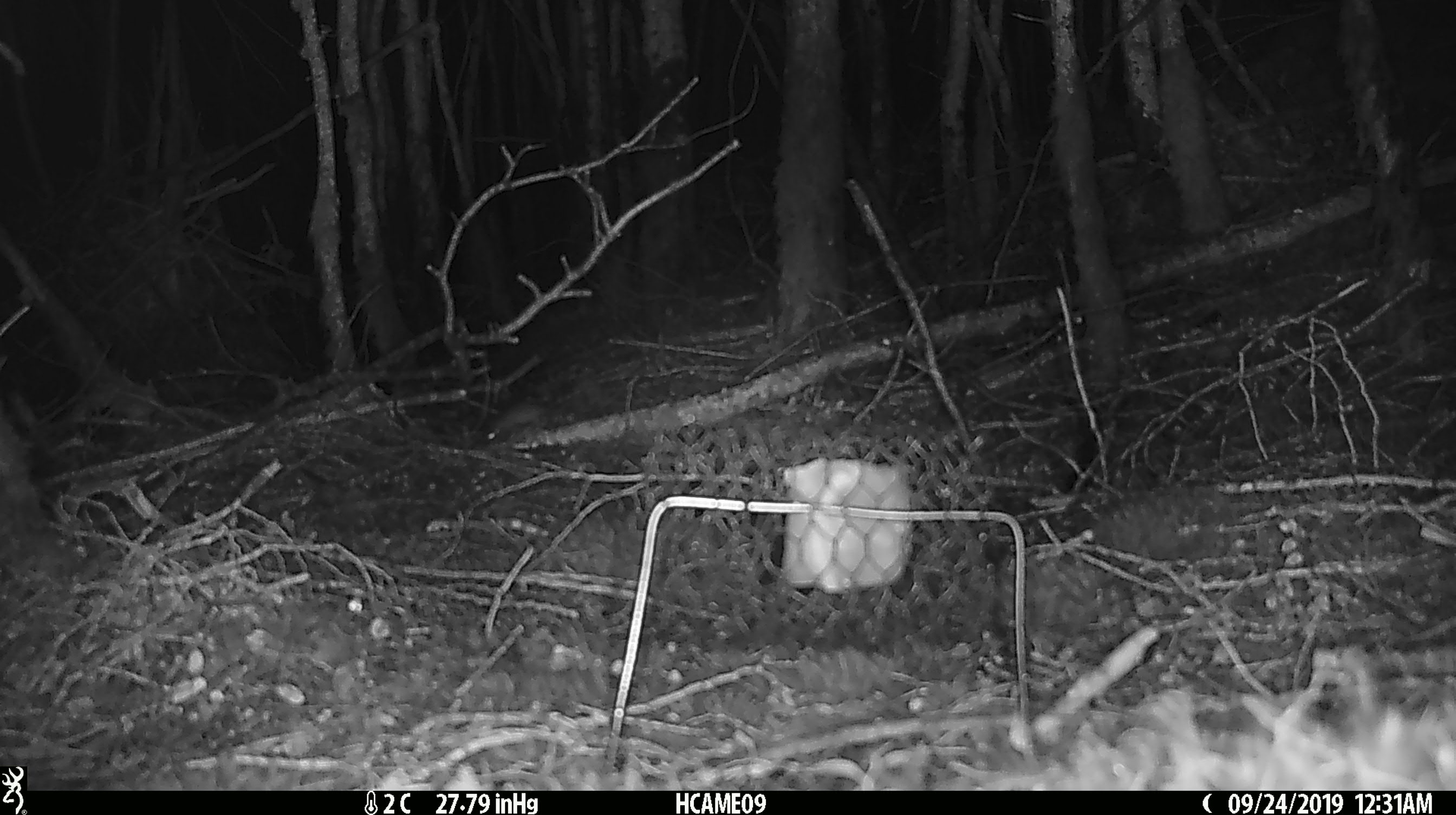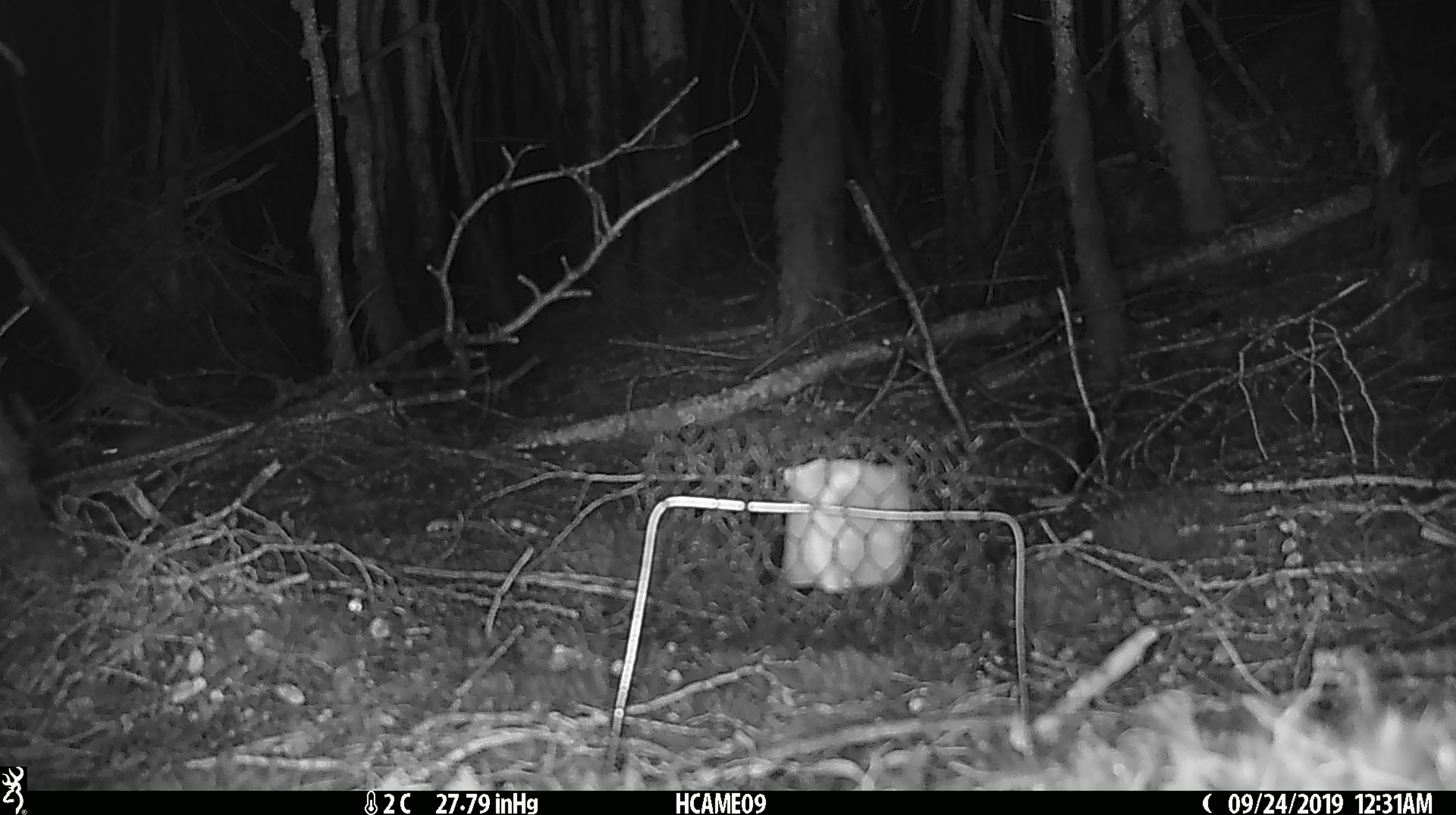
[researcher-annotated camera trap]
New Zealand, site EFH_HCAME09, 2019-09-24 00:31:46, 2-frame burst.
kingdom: Animalia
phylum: Chordata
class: Mammalia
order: Rodentia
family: Muridae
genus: Mus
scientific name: Mus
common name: mouse